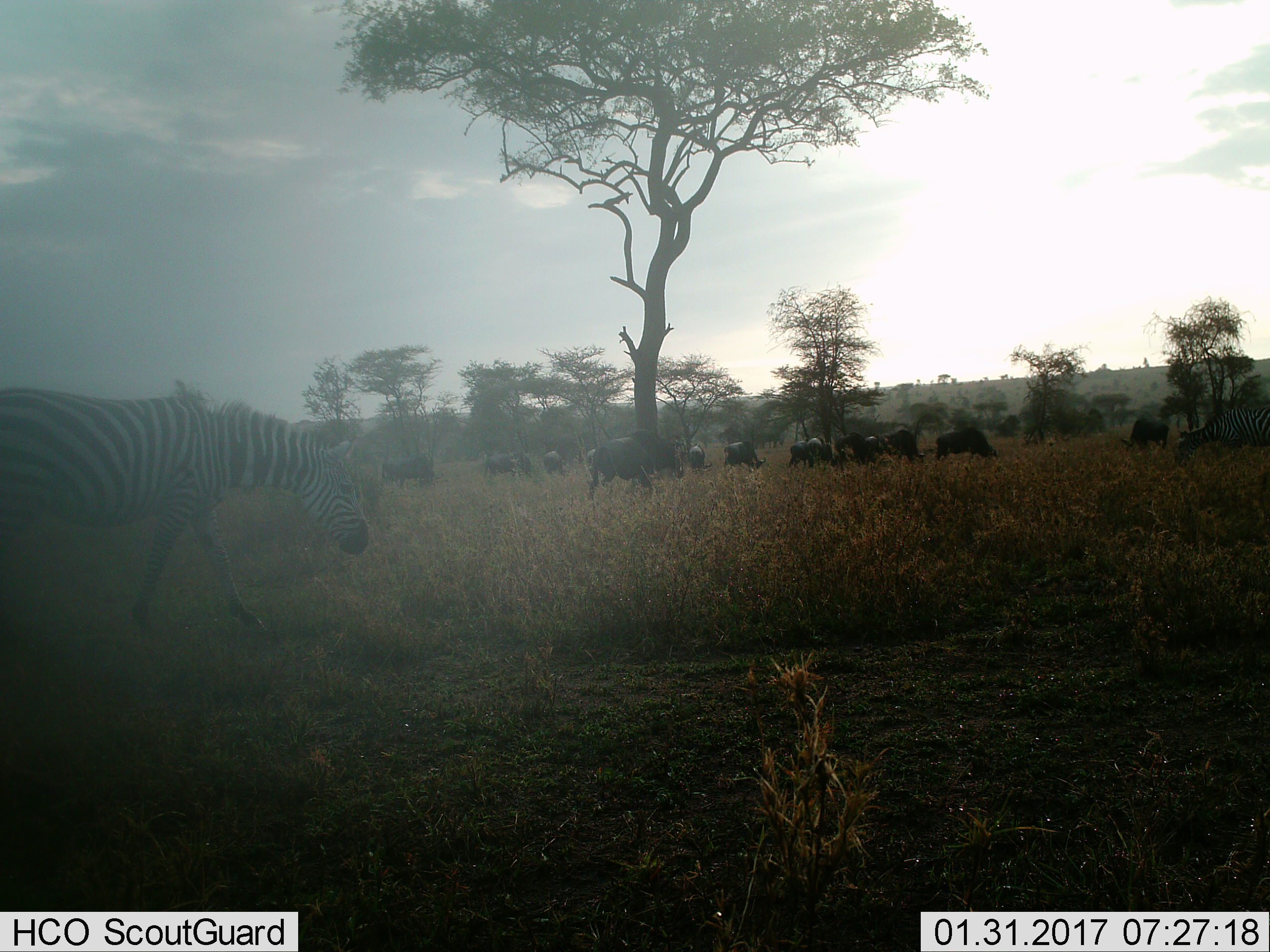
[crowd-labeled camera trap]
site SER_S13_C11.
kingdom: Animalia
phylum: Chordata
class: Mammalia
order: Artiodactyla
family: Bovidae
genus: Connochaetes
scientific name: Connochaetes taurinus taurinus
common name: blue wildebeest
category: wildebeestblue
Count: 11-50.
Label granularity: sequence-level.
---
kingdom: Animalia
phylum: Chordata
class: Mammalia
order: Perissodactyla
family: Equidae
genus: Equus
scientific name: Equus quagga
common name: plains zebra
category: zebraplains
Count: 2.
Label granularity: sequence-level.